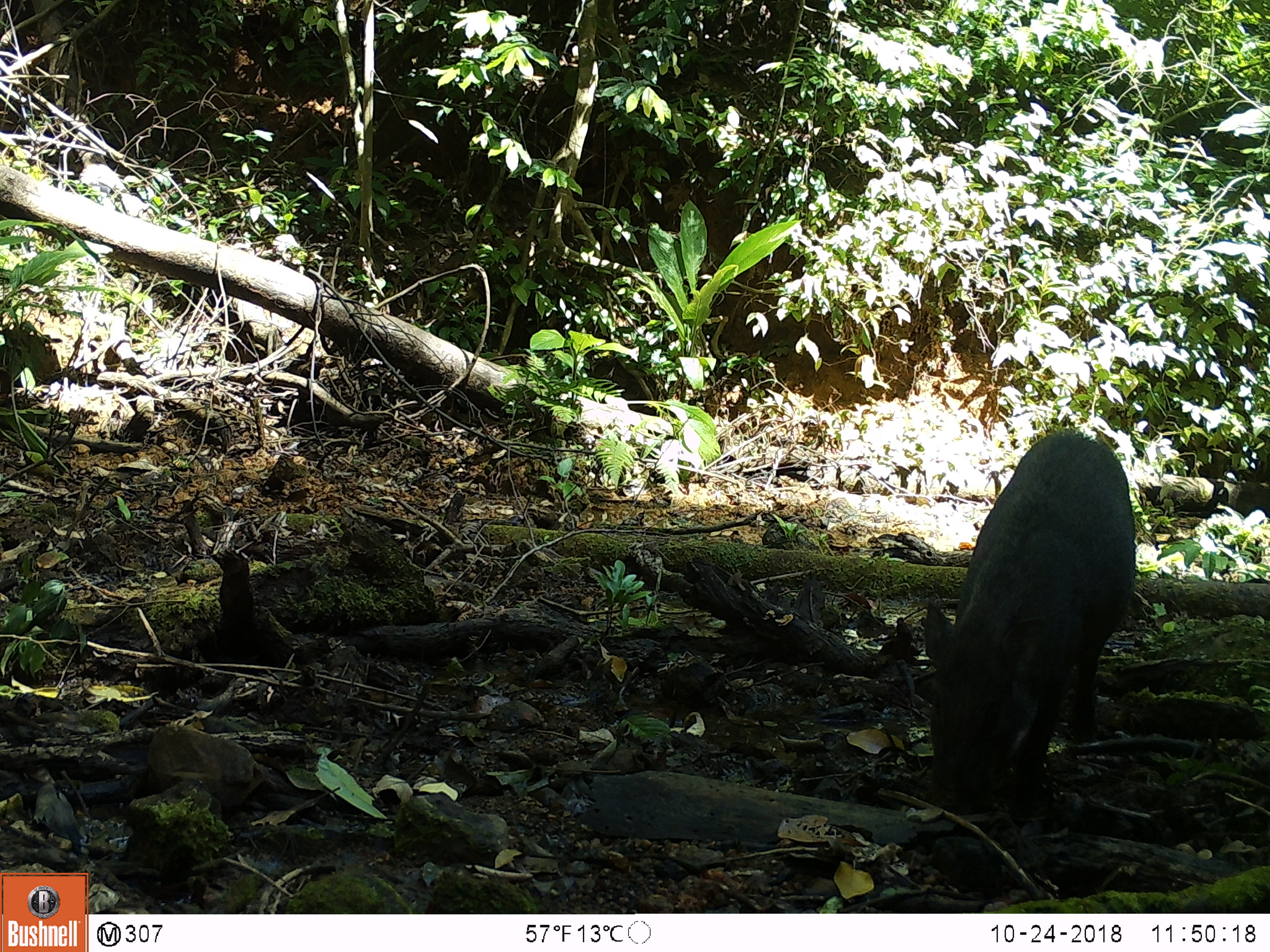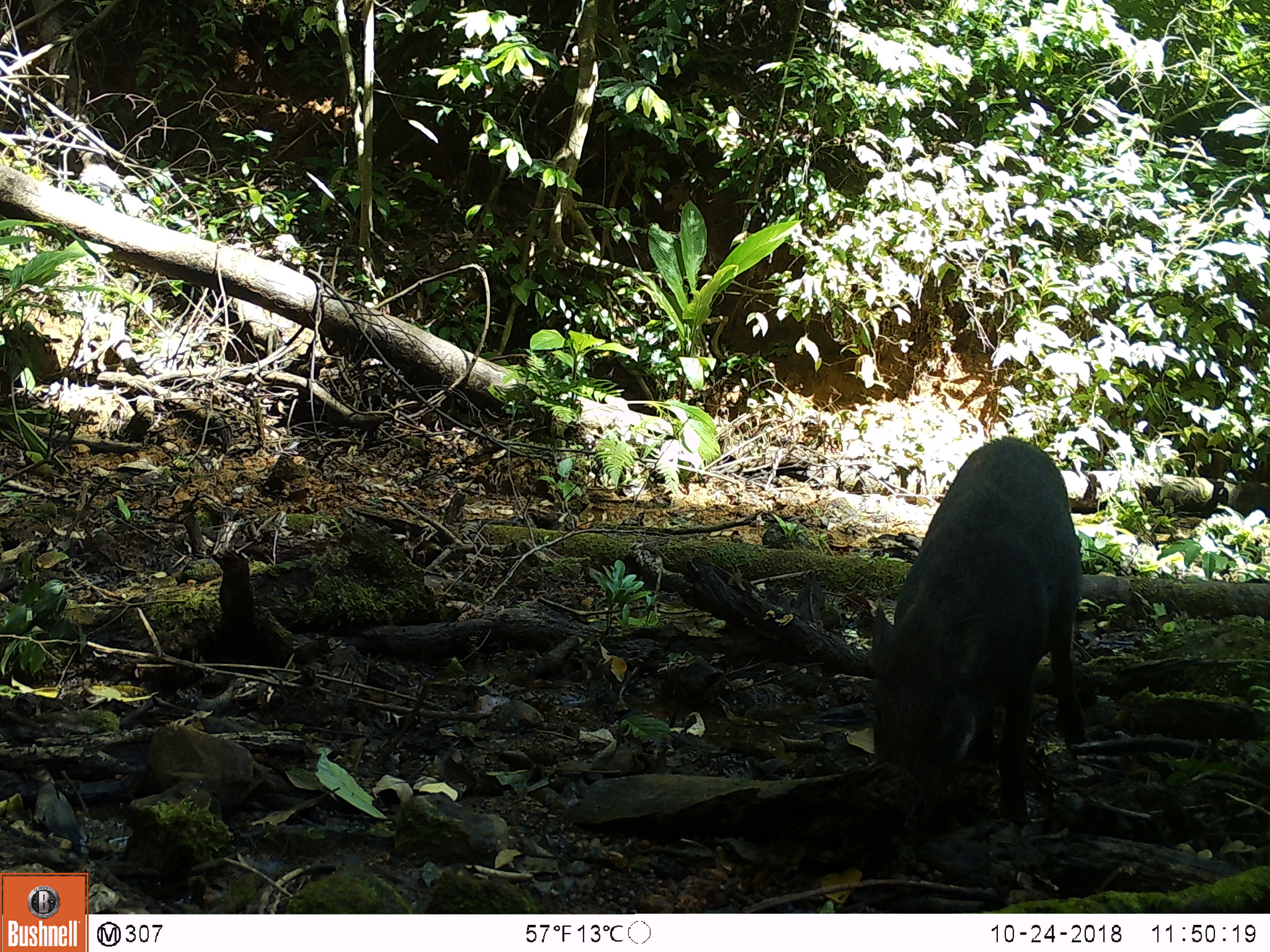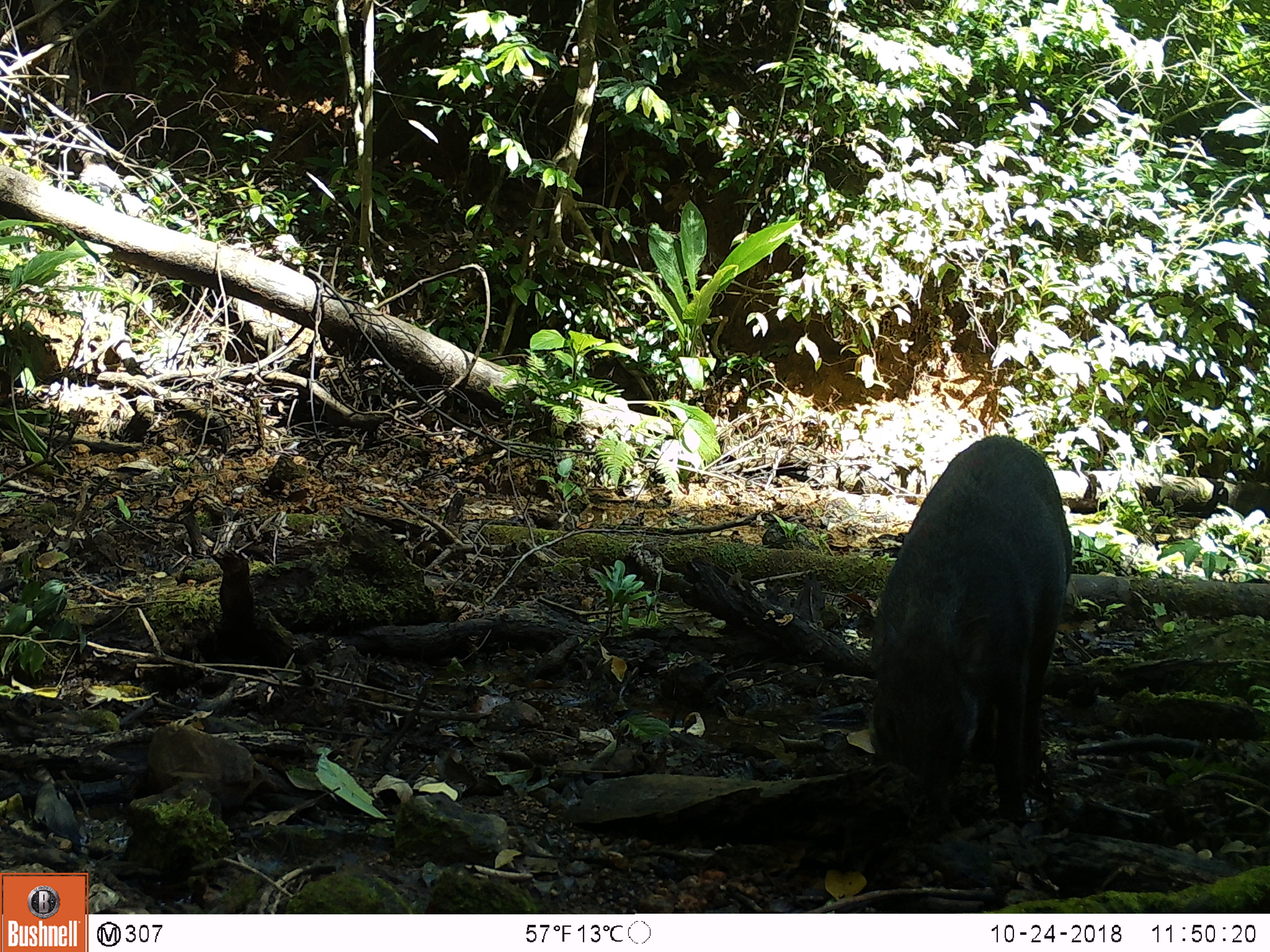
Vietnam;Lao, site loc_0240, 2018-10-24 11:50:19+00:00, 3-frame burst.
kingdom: Animalia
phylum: Chordata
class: Mammalia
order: Artiodactyla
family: Suidae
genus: Sus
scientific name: Sus scrofa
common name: eurasian wild pig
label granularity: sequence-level